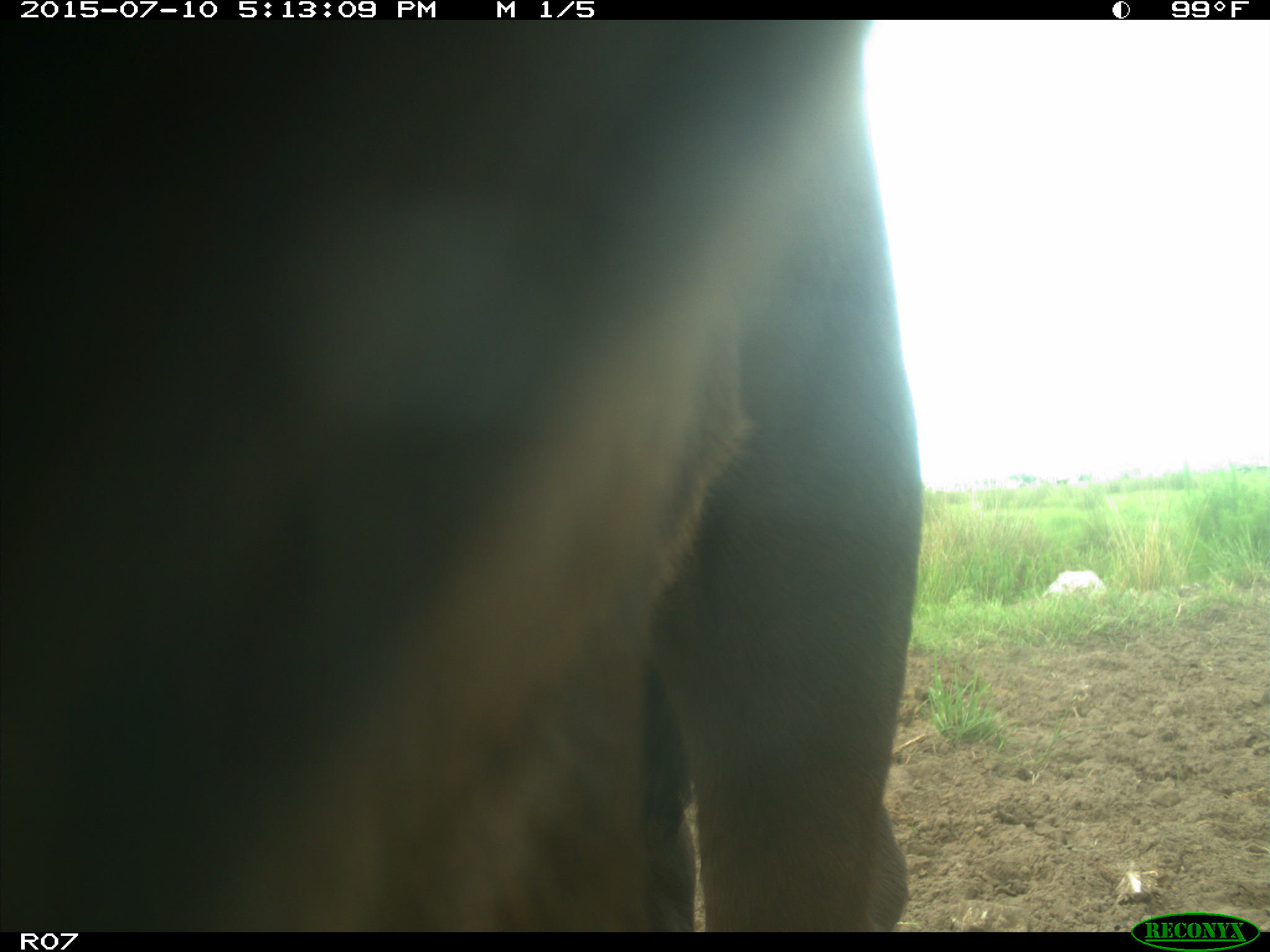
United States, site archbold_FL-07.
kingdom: Animalia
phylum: Chordata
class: Mammalia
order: Artiodactyla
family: Bovidae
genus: Bos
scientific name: Bos taurus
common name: domestic cow